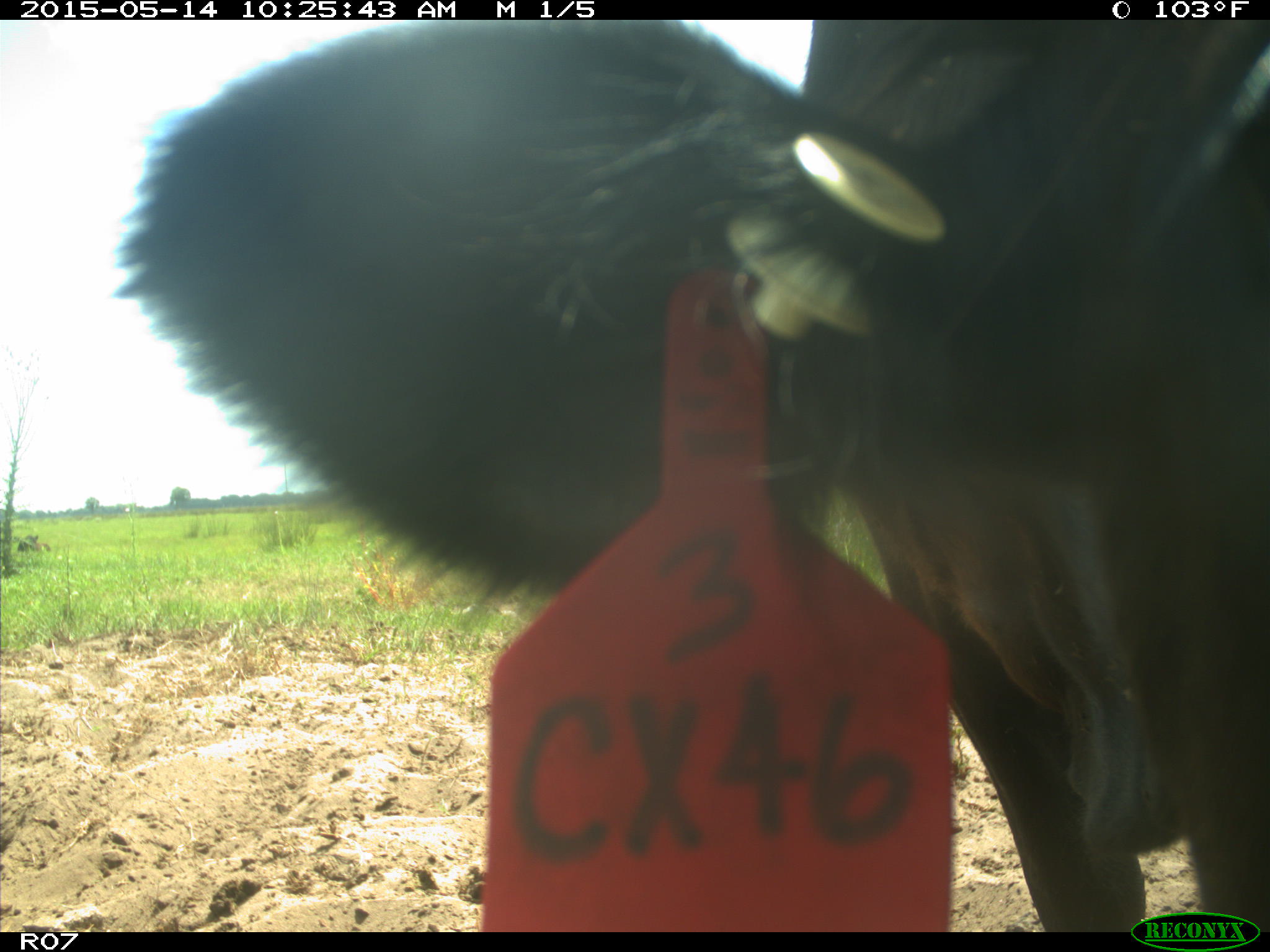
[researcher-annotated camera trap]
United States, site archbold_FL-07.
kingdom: Animalia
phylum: Chordata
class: Mammalia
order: Artiodactyla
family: Bovidae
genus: Bos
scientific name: Bos taurus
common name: domestic cow